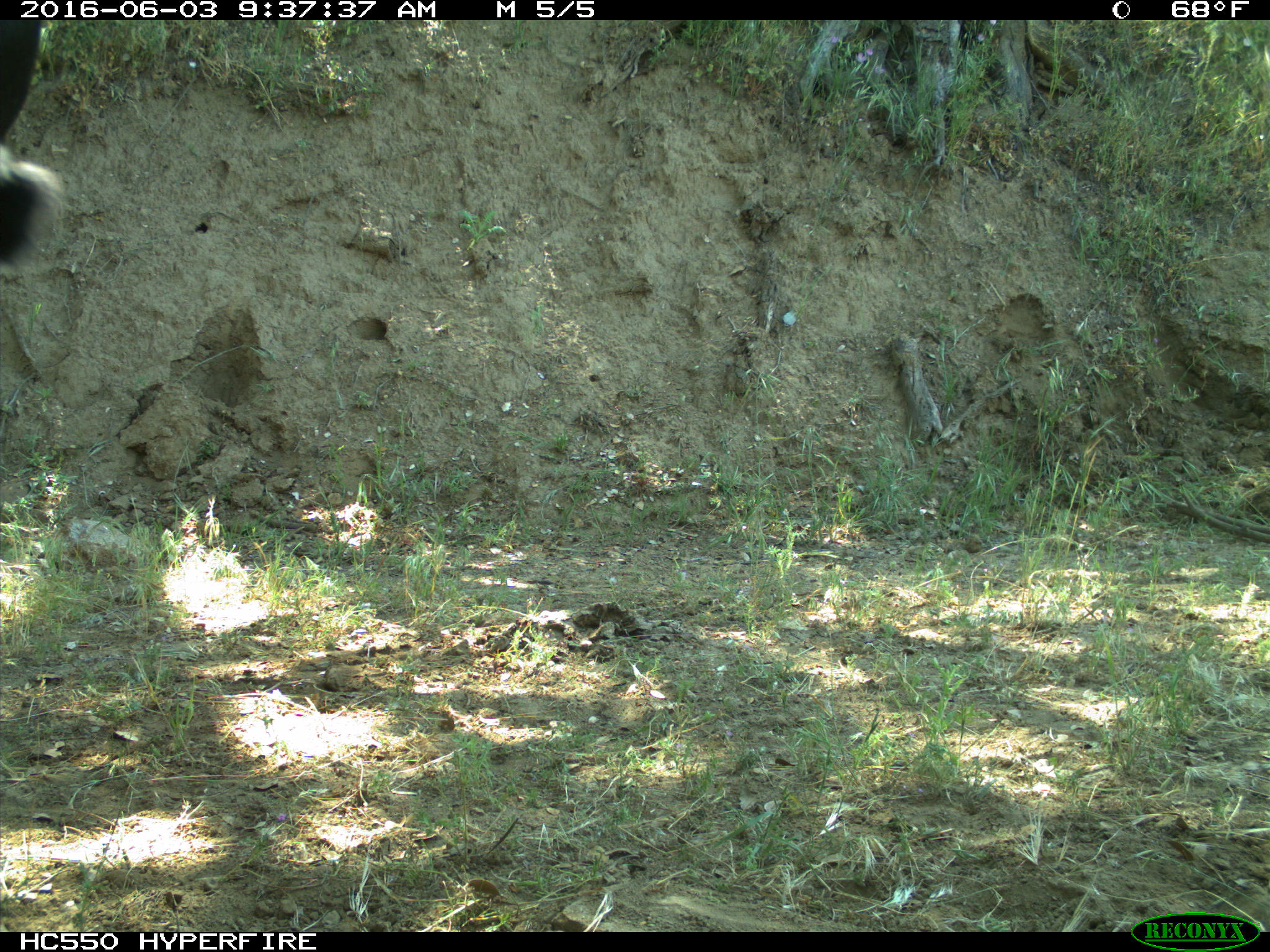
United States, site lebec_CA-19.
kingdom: Animalia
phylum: Chordata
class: Mammalia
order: Artiodactyla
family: Bovidae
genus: Bos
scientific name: Bos taurus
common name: domestic cow